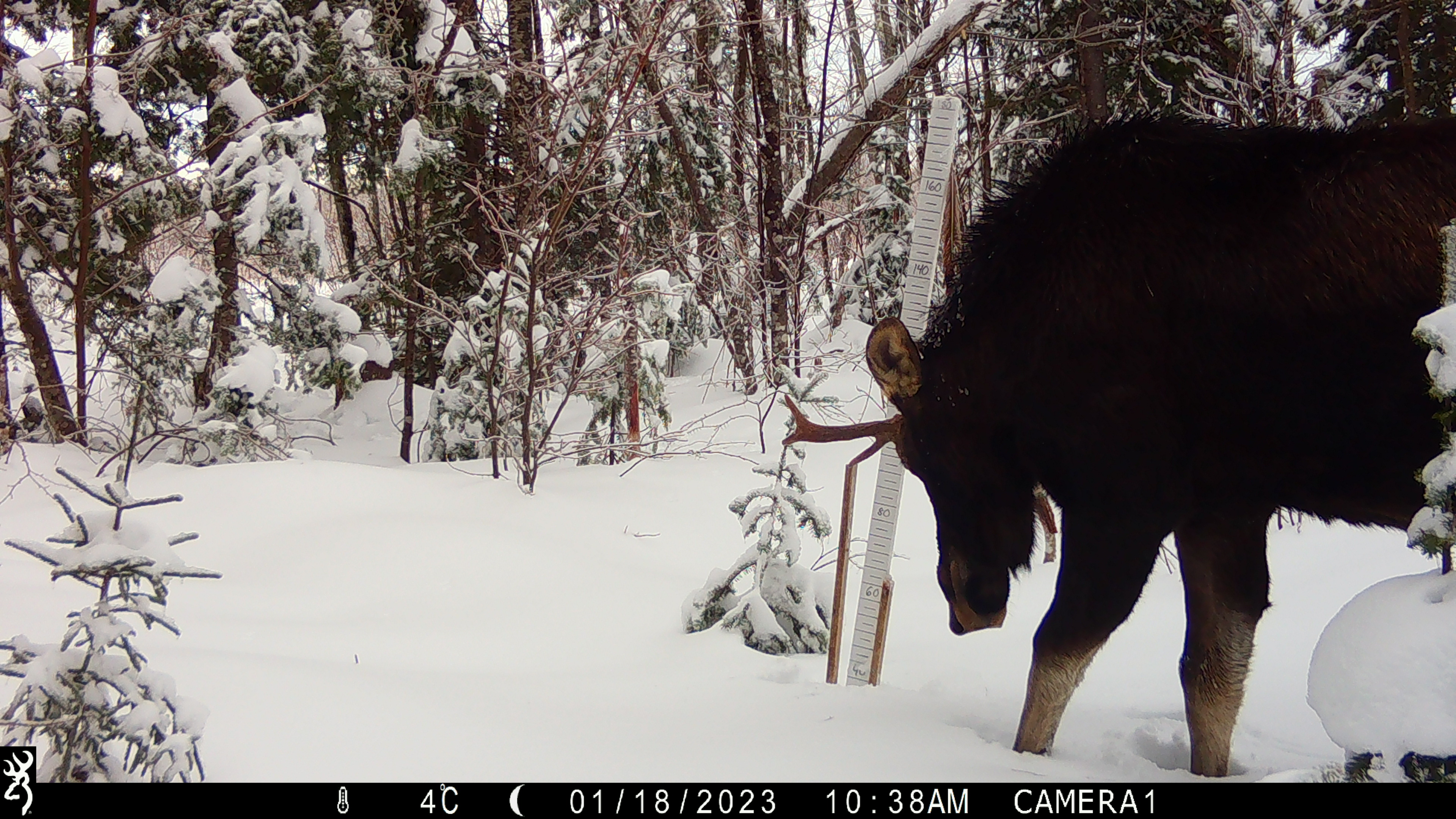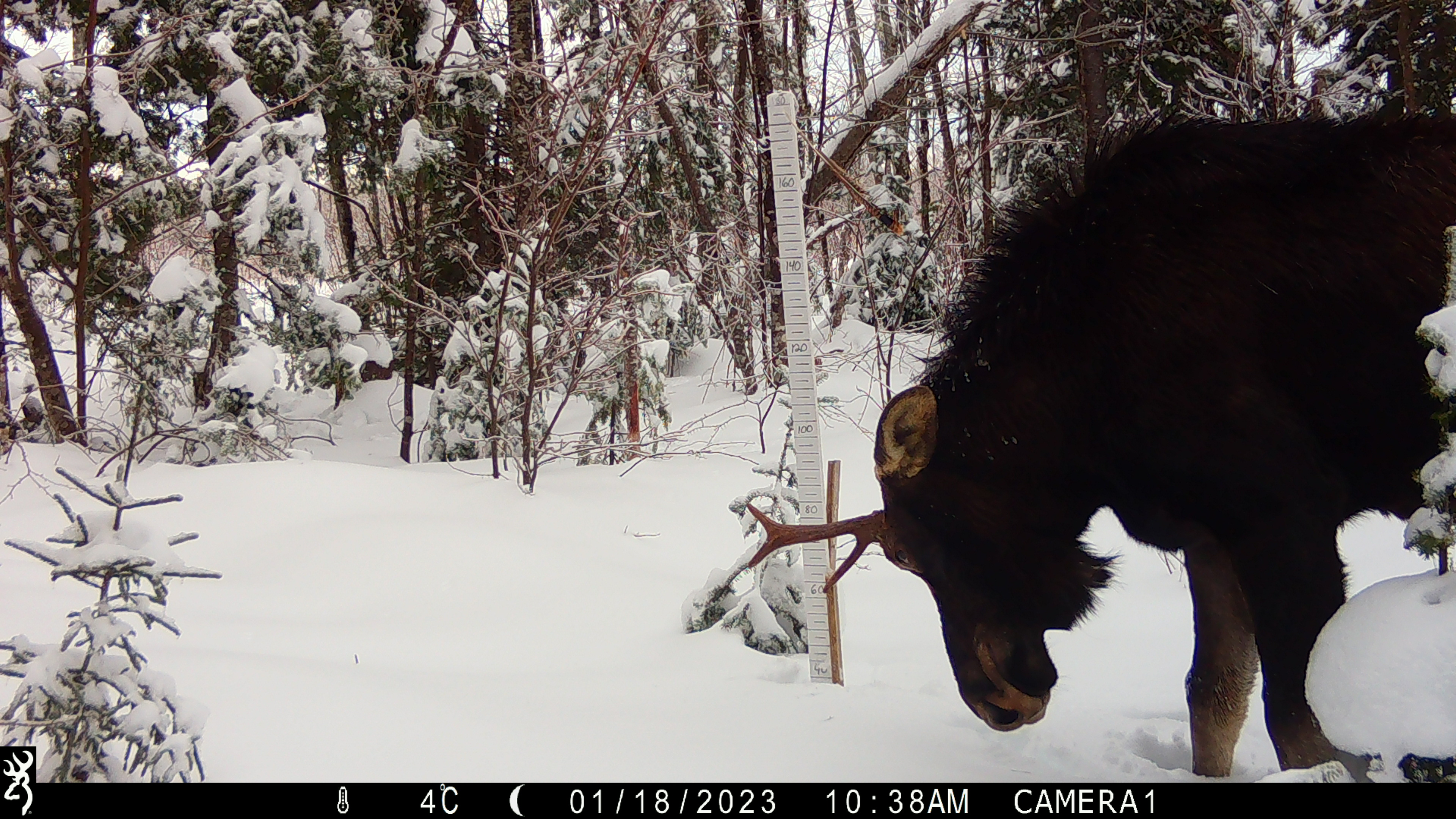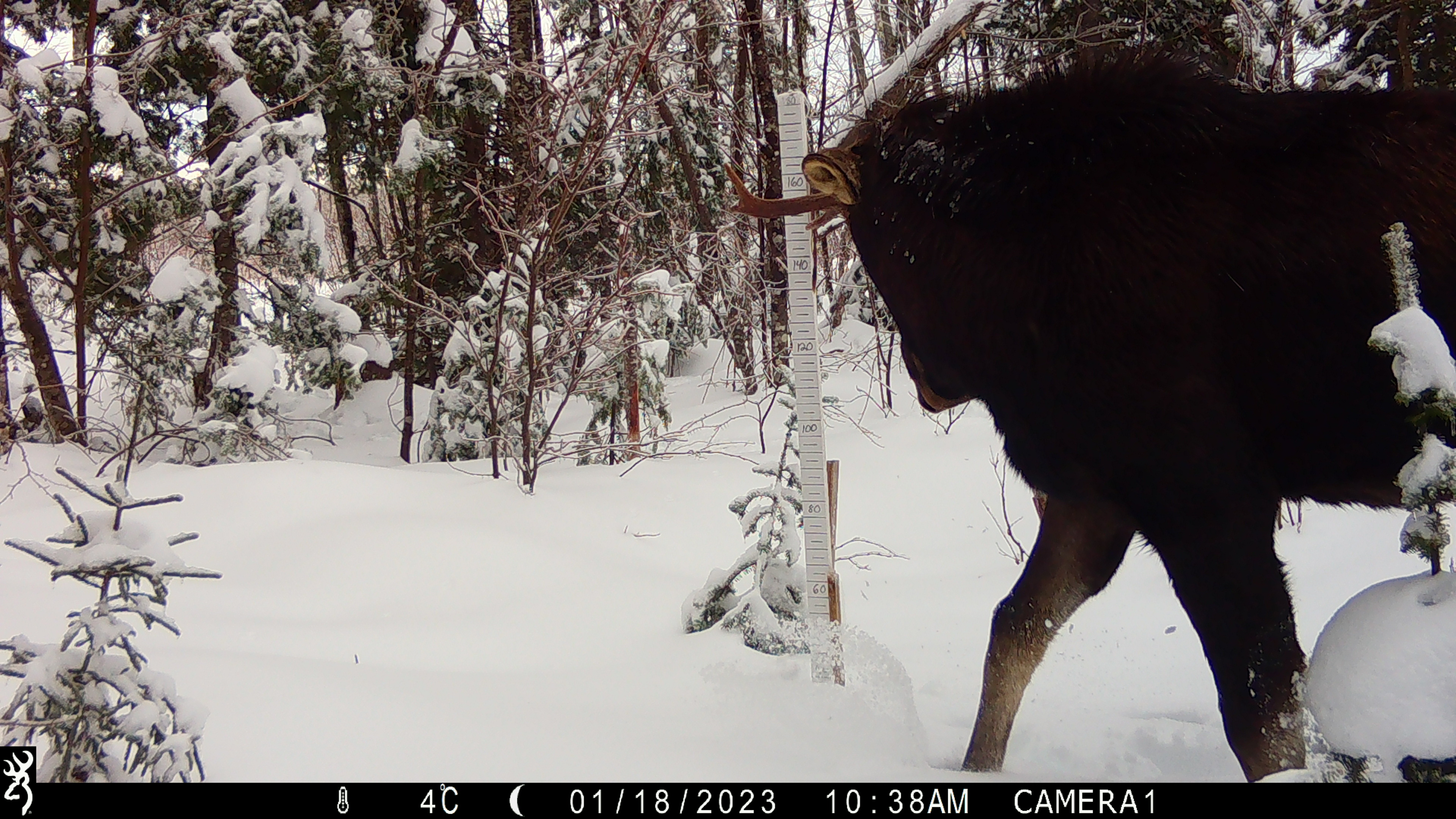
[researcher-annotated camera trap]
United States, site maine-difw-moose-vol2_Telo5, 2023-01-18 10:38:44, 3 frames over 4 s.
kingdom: Animalia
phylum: Chordata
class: Mammalia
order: Artiodactyla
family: Cervidae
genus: Alces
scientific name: Alces alces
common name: moose